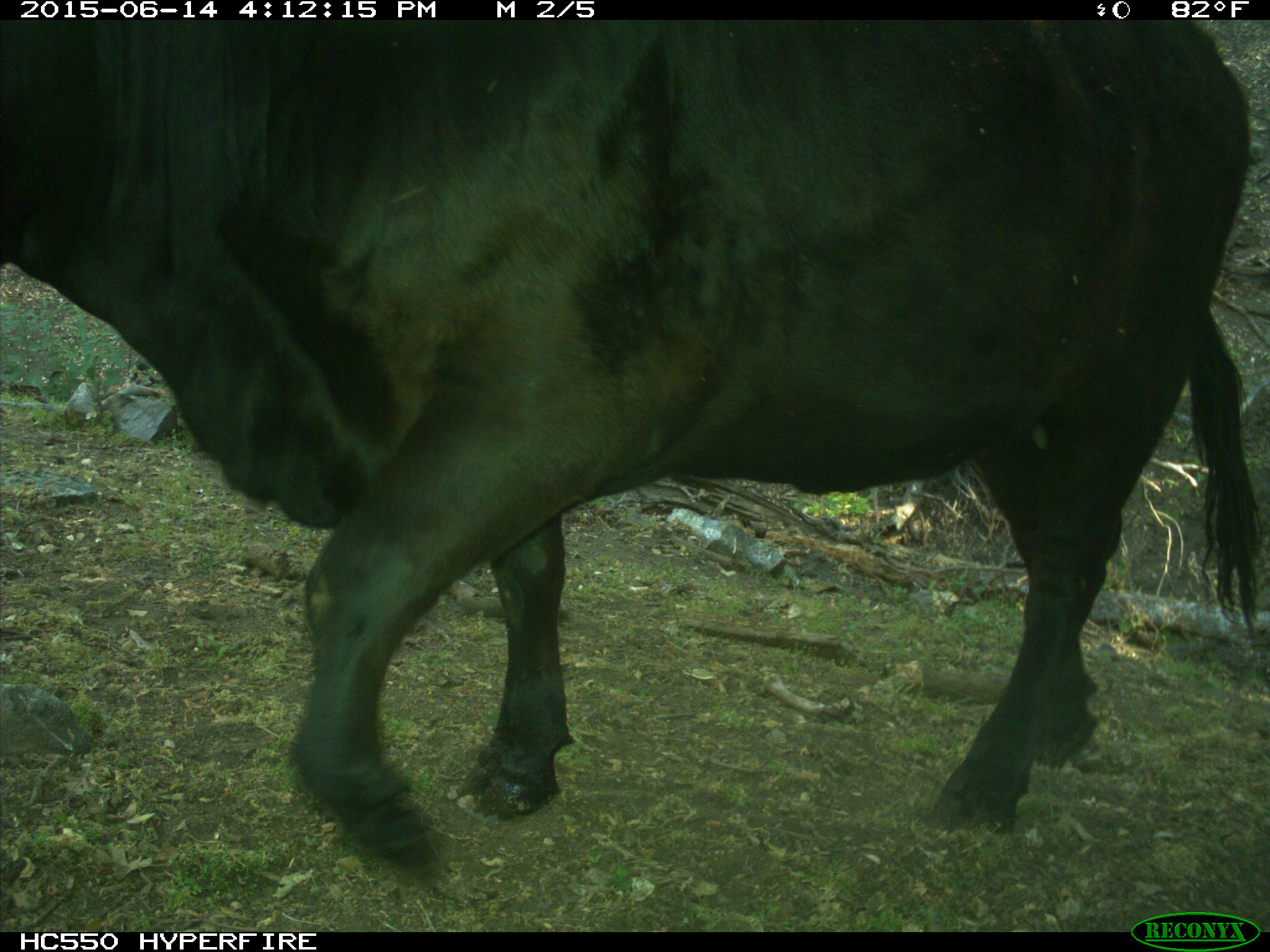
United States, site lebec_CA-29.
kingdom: Animalia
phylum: Chordata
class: Mammalia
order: Artiodactyla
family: Bovidae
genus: Bos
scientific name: Bos taurus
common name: domestic cow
Bos taurus (domestic cow).